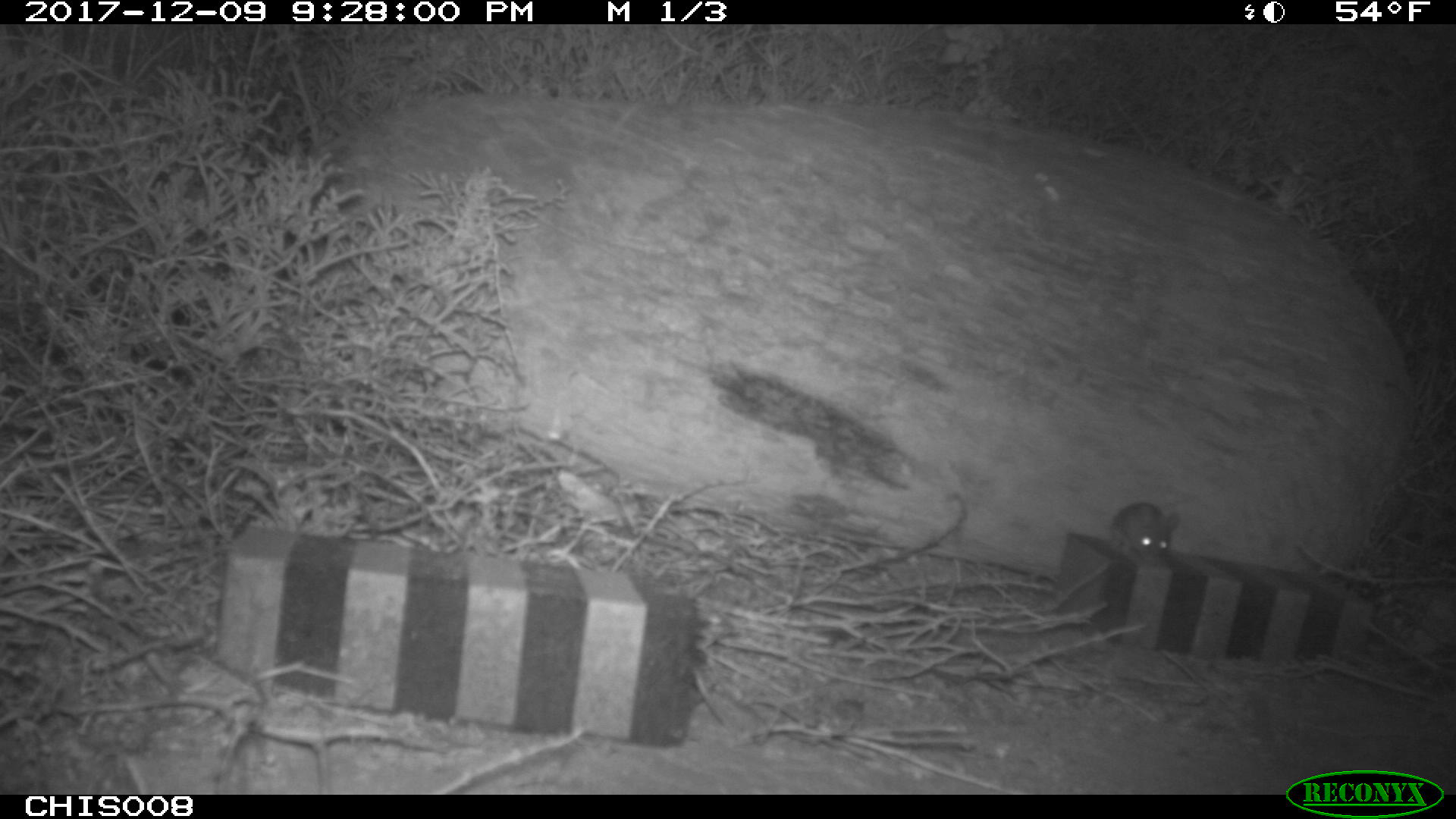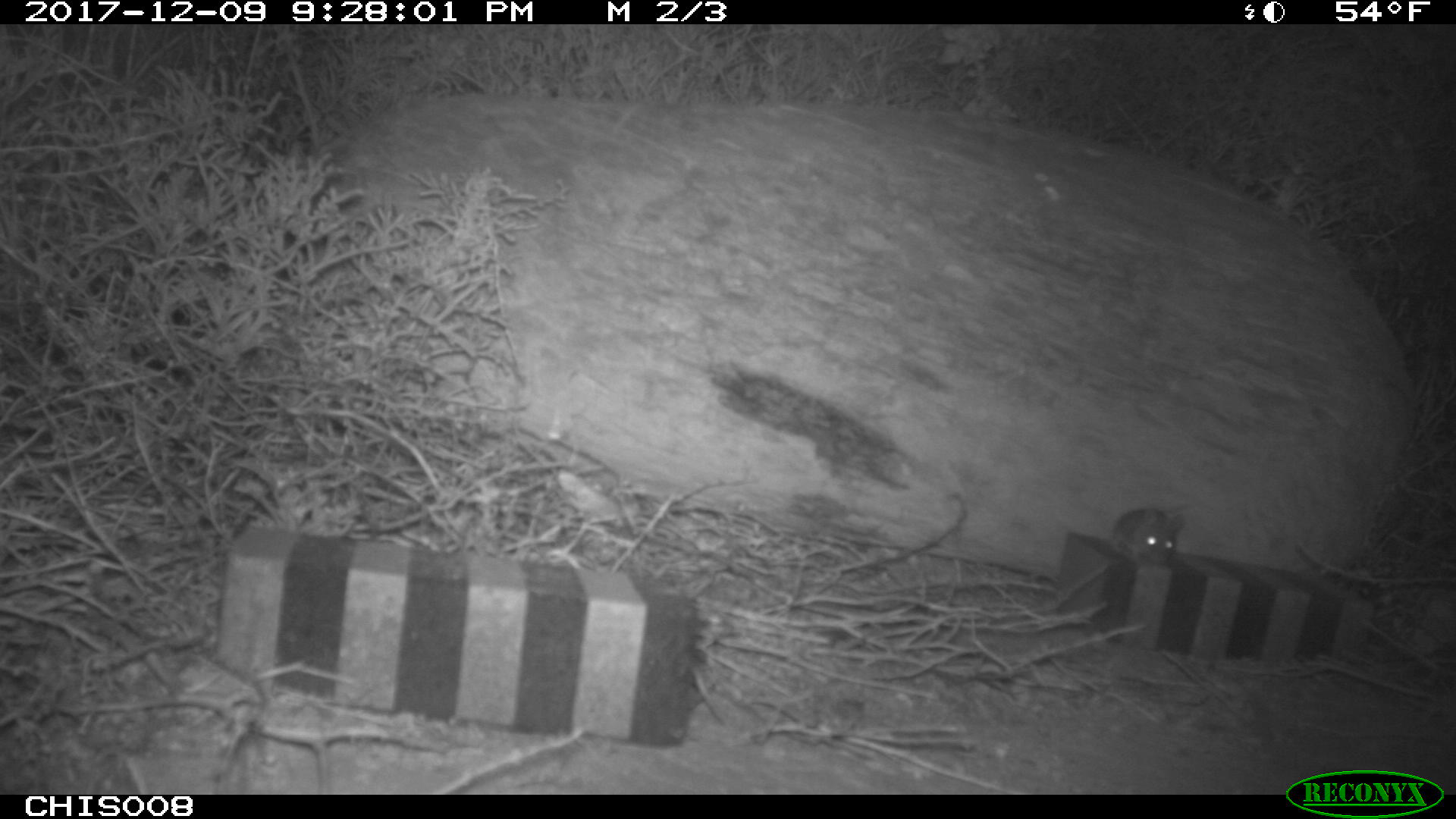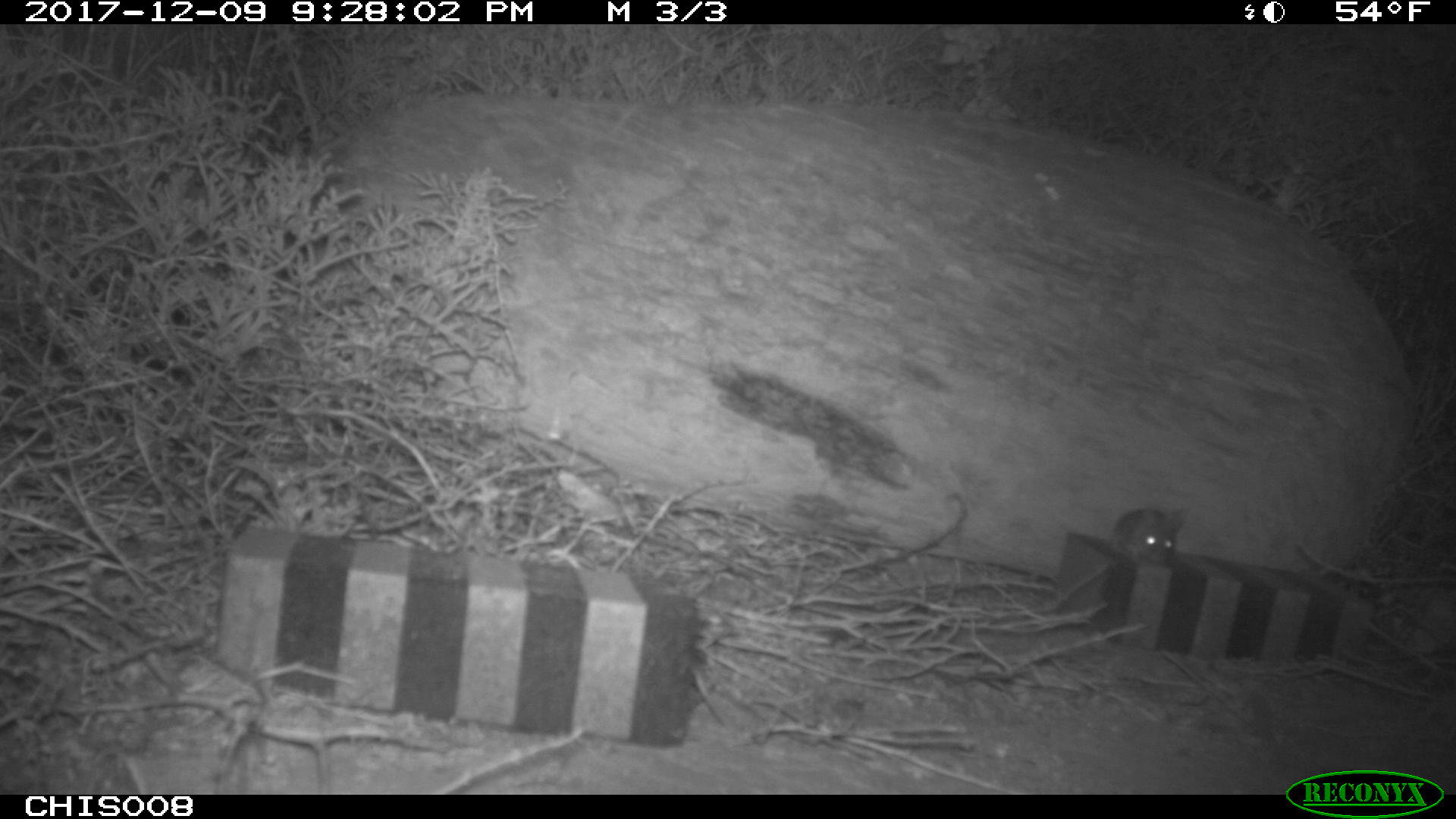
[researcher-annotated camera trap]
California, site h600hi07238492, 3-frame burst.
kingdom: Animalia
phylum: Chordata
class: Mammalia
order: Rodentia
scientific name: Rodentia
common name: rodent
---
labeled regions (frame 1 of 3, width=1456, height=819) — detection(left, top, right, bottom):
rodent: detection(1110, 502, 1180, 560)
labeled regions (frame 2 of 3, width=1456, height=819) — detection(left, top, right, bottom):
rodent: detection(1109, 506, 1185, 565)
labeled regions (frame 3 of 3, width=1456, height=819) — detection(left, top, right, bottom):
rodent: detection(1112, 508, 1188, 565)